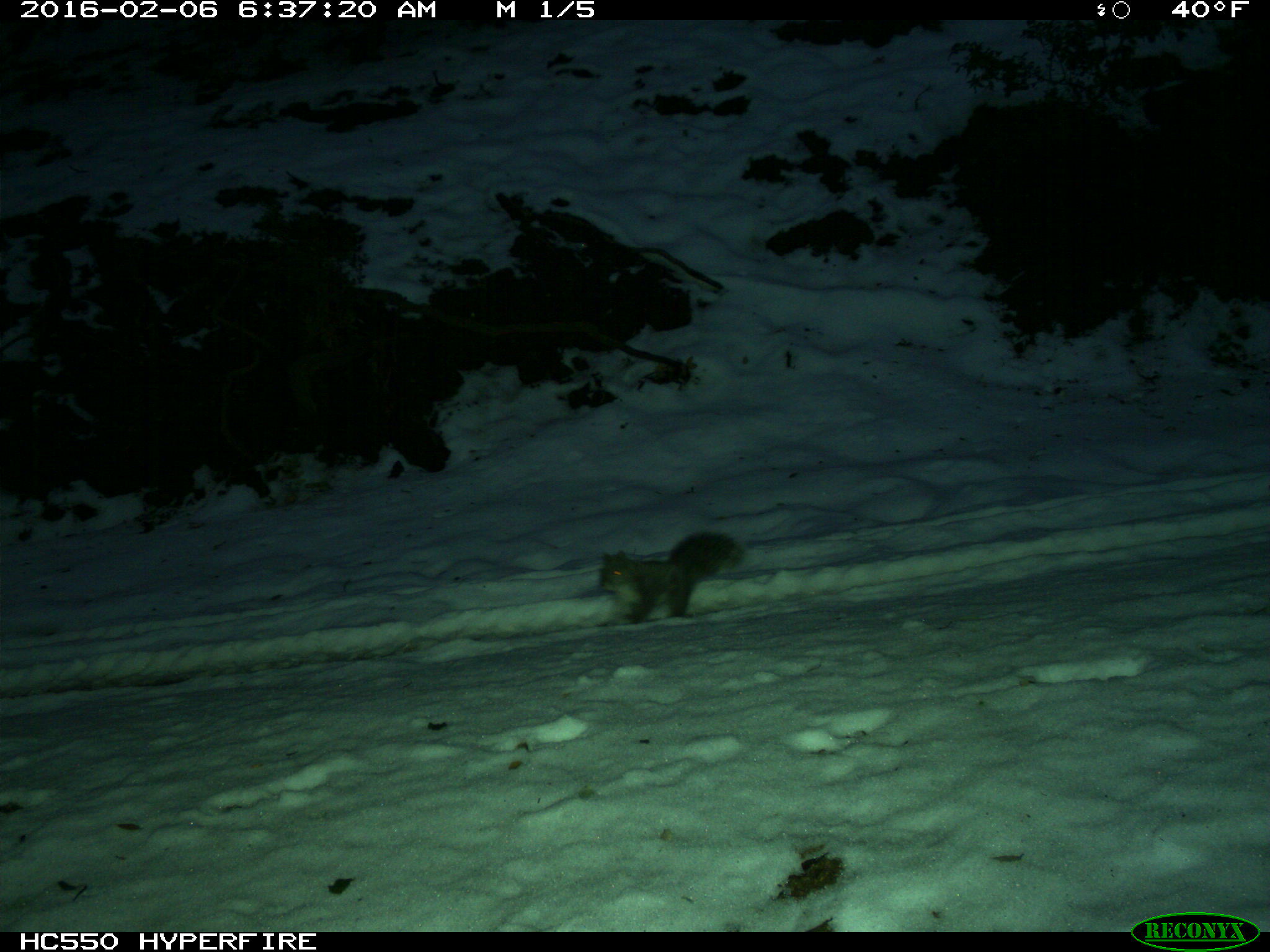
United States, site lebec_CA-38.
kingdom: Animalia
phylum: Chordata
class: Mammalia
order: Rodentia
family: Sciuridae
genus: Sciurus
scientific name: Sciurus carolinensis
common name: eastern gray squirrel